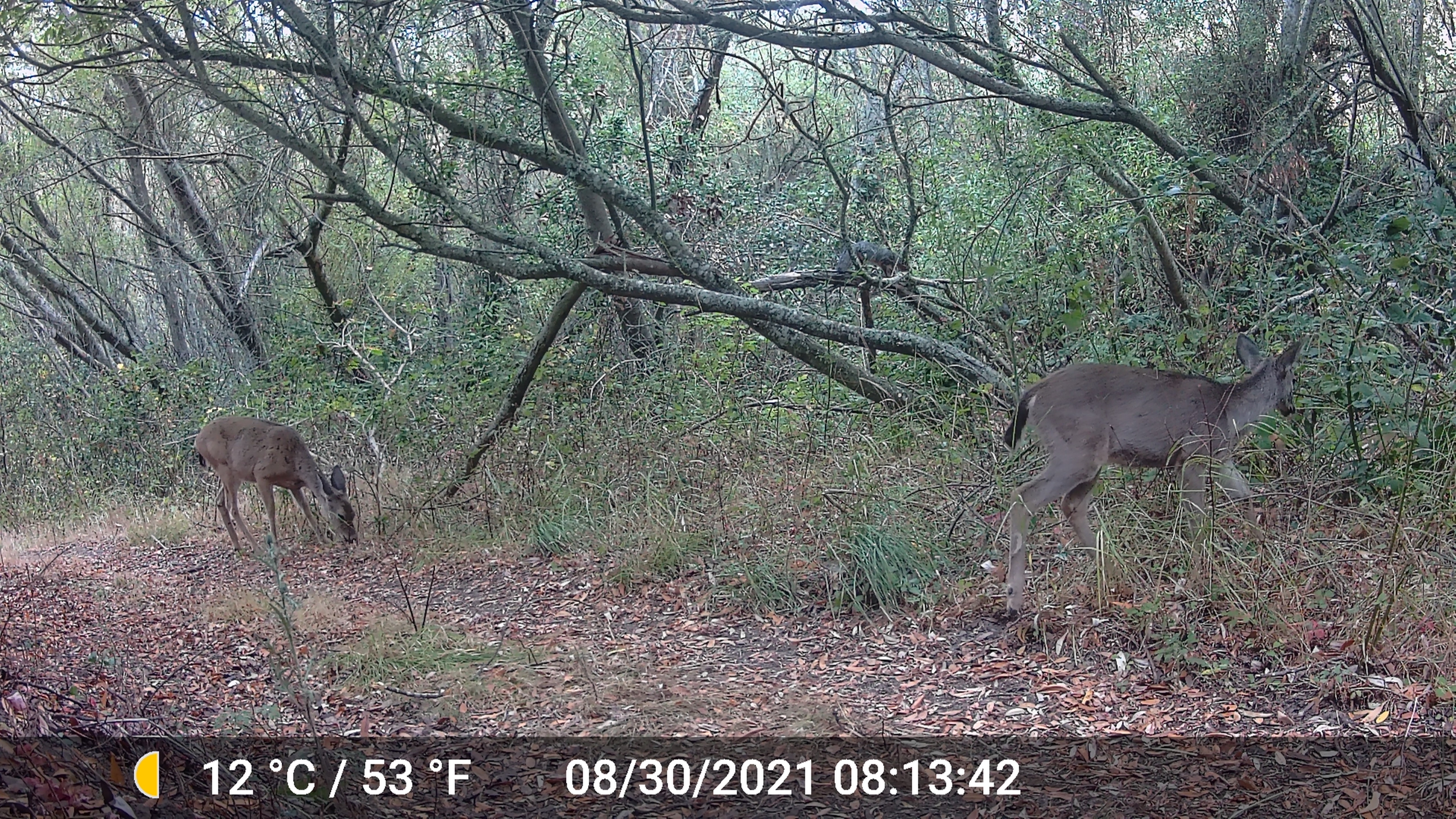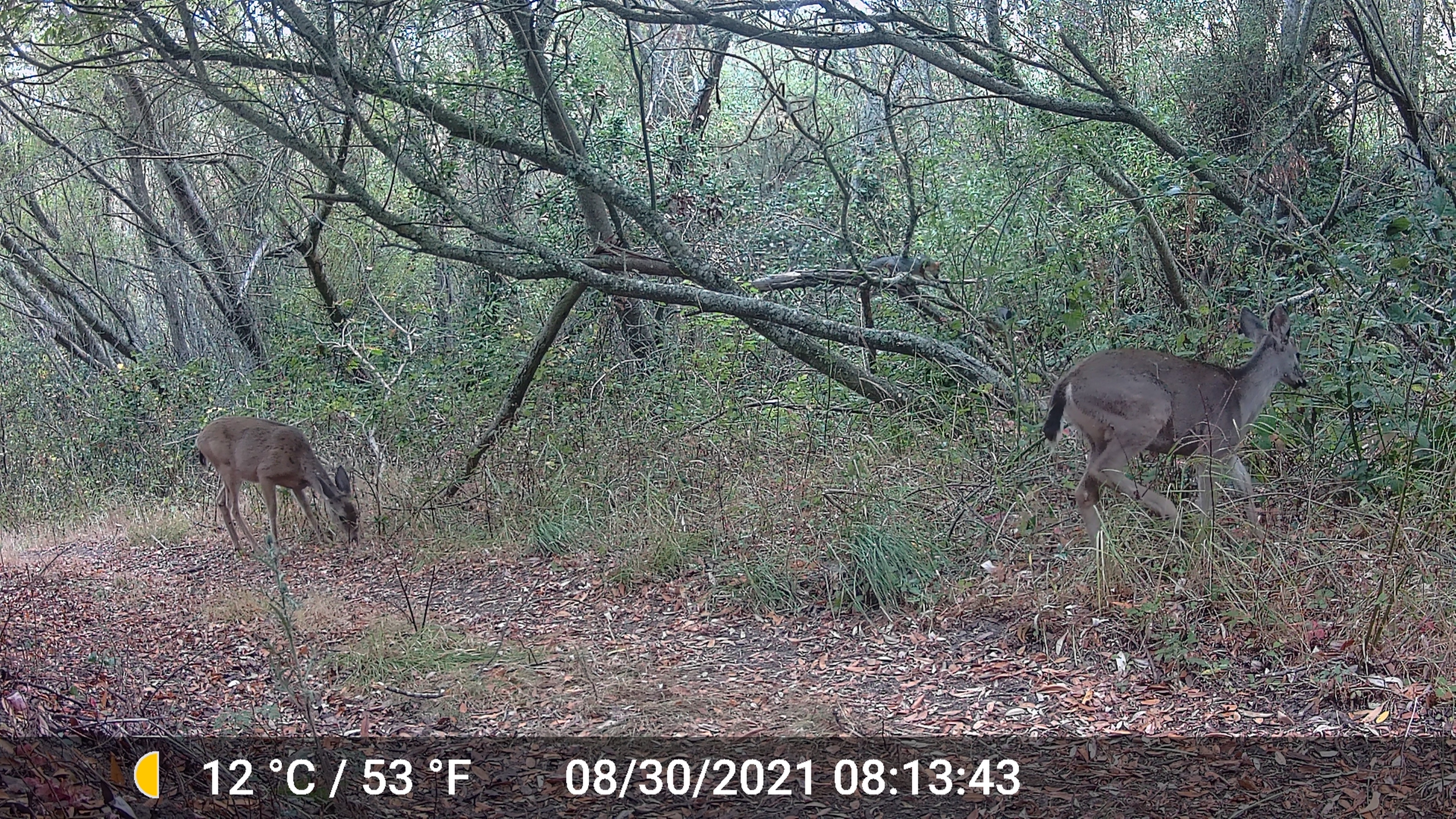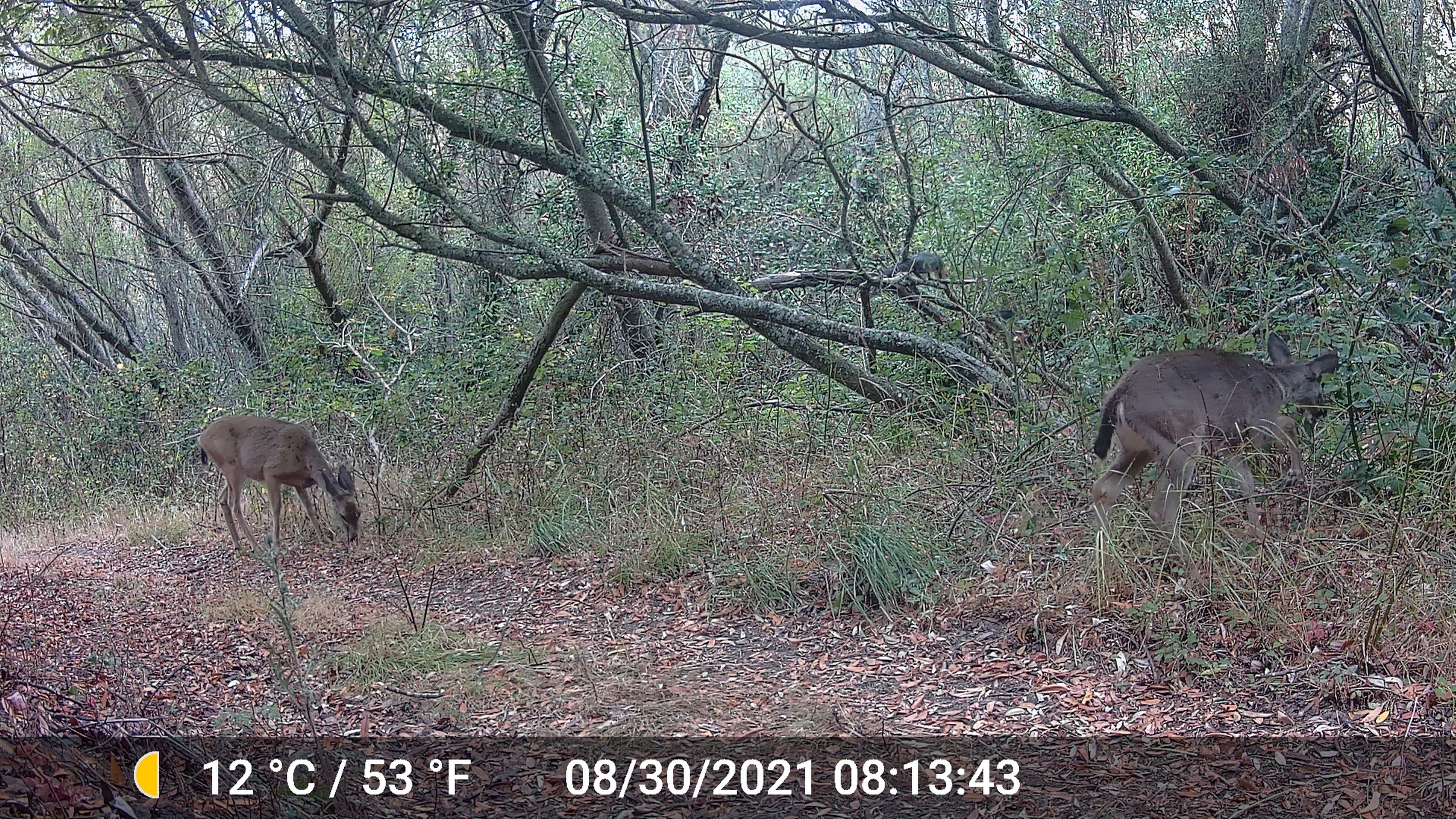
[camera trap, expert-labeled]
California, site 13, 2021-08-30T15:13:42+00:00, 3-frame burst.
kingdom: Animalia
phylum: Chordata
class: Mammalia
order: Artiodactyla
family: Cervidae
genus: Odocoileus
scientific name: Odocoileus hemionus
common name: mule deer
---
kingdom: Animalia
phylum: Chordata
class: Mammalia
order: Rodentia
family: Sciuridae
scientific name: Sciuridae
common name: squirrel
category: unknown squirrel